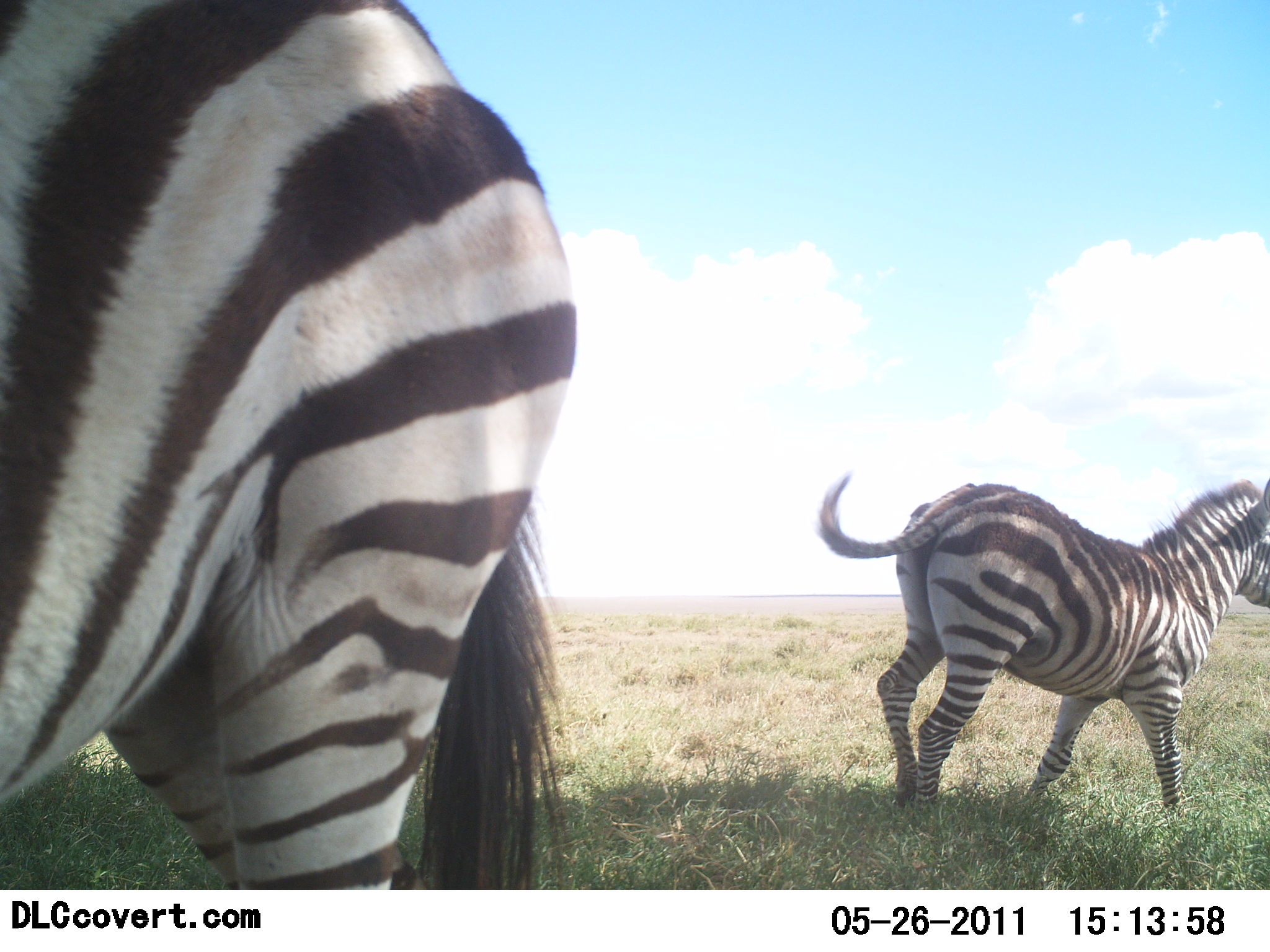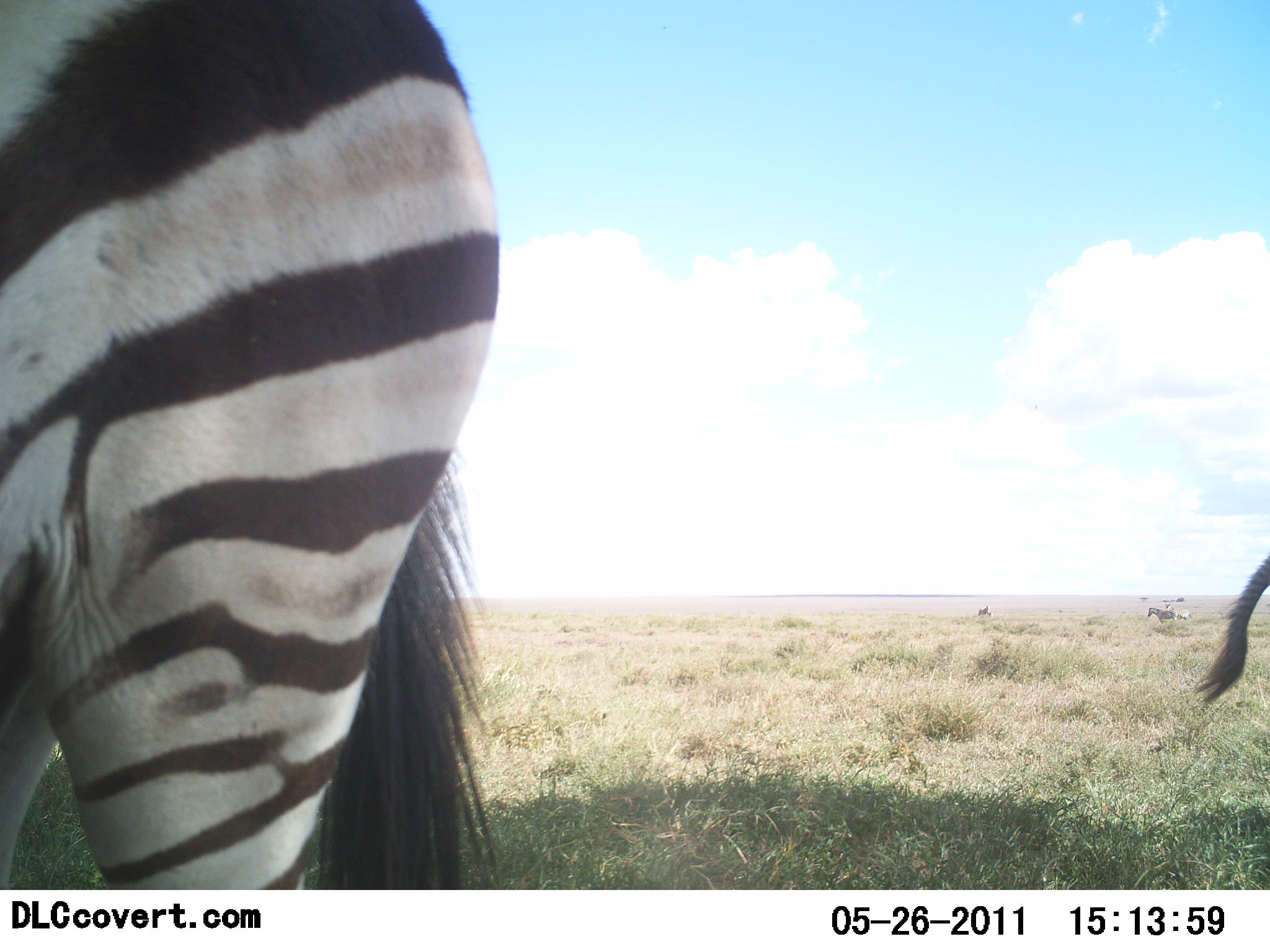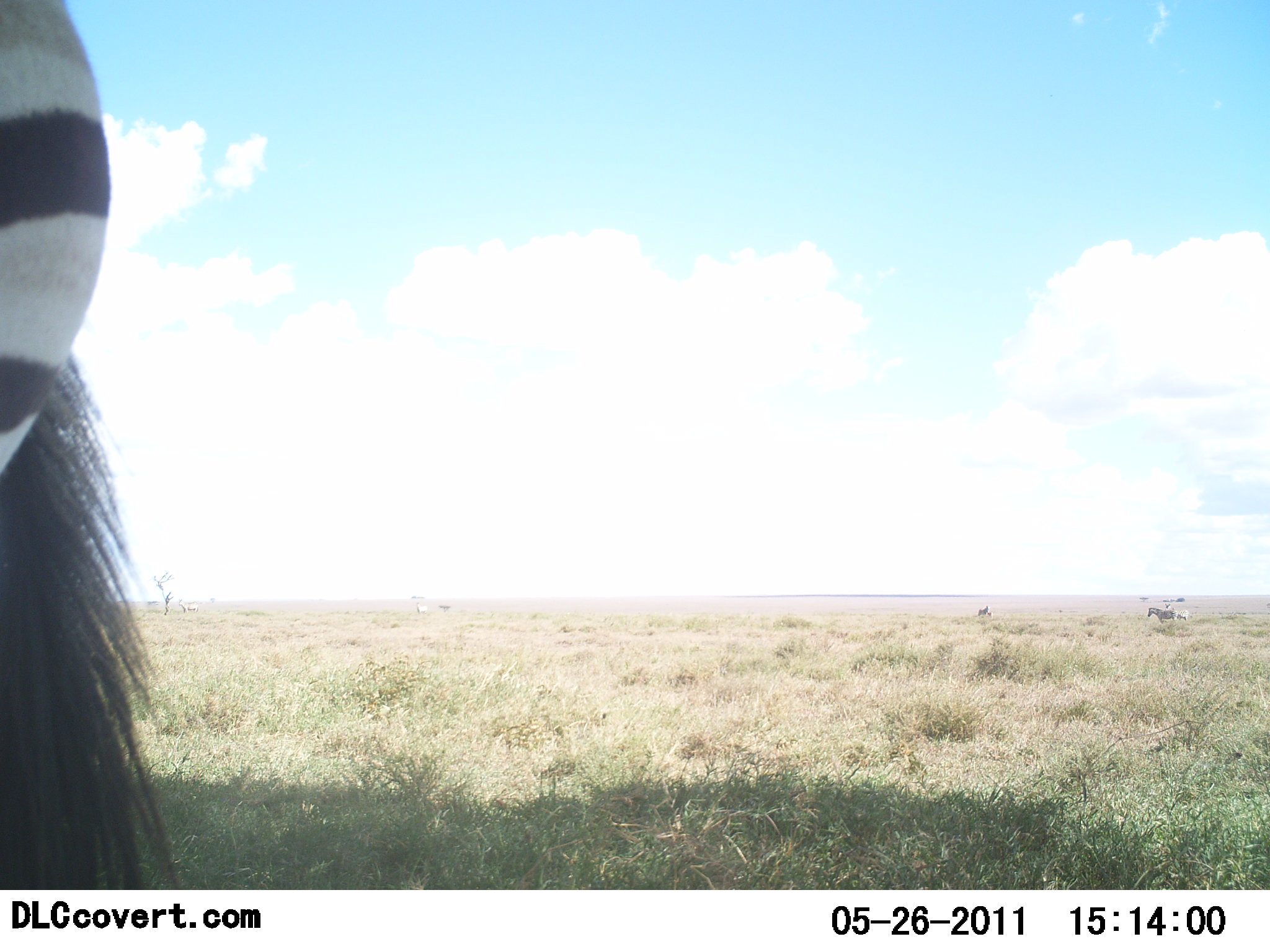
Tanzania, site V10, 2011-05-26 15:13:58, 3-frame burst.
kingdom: Animalia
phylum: Chordata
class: Mammalia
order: Perissodactyla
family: Equidae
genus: Equus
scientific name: Equus quagga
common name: plains zebra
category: zebra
Zebra (plains zebra) (Equus quagga), count 2. Behavior (volunteer vote fractions): standing 27%, resting 0%, moving 91%, interacting 0%. Young present (vote fraction): 9%. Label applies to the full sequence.